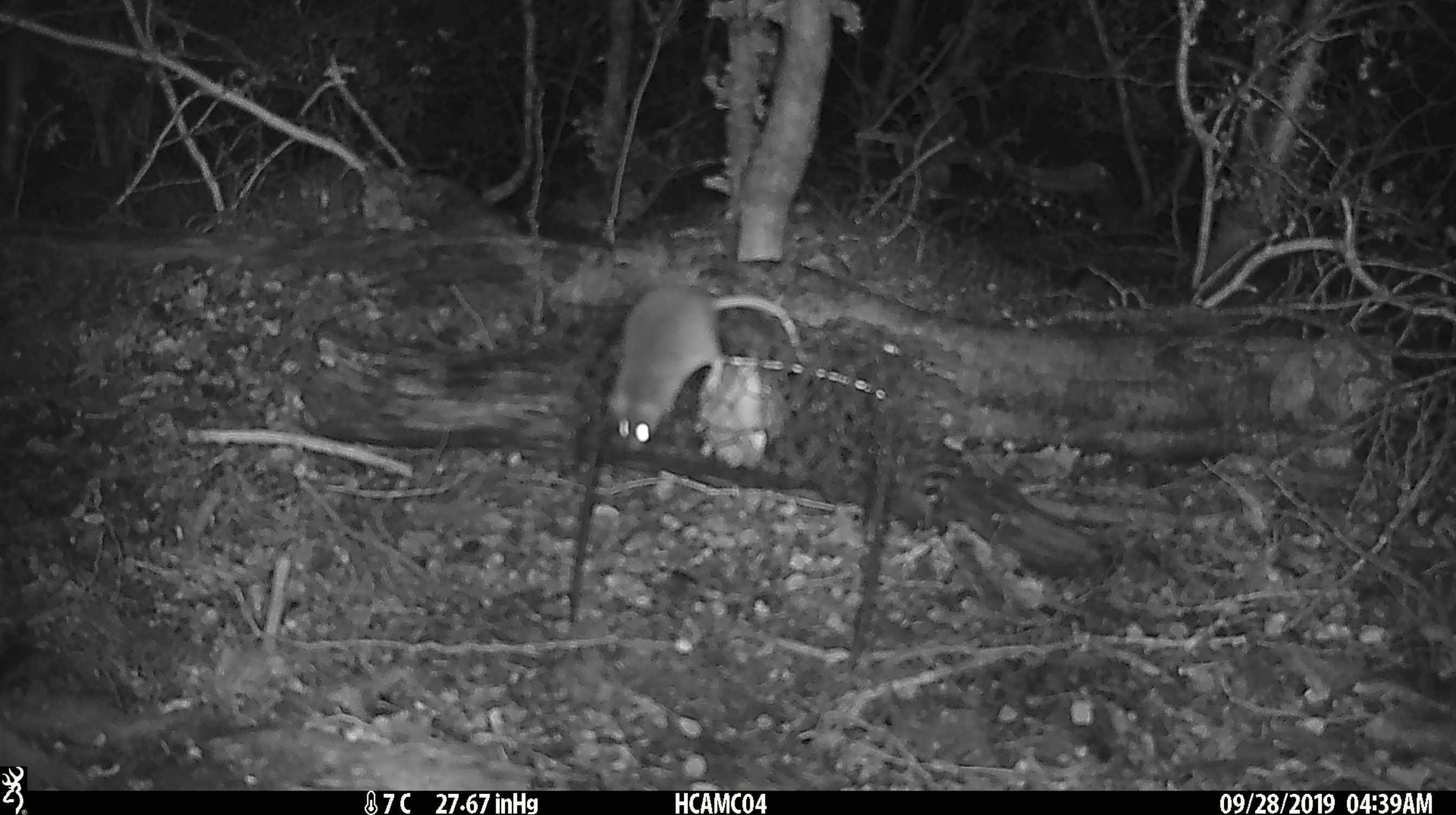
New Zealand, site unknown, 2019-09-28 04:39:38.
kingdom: Animalia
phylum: Chordata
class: Mammalia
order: Rodentia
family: Muridae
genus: Mus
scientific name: Mus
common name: mouse